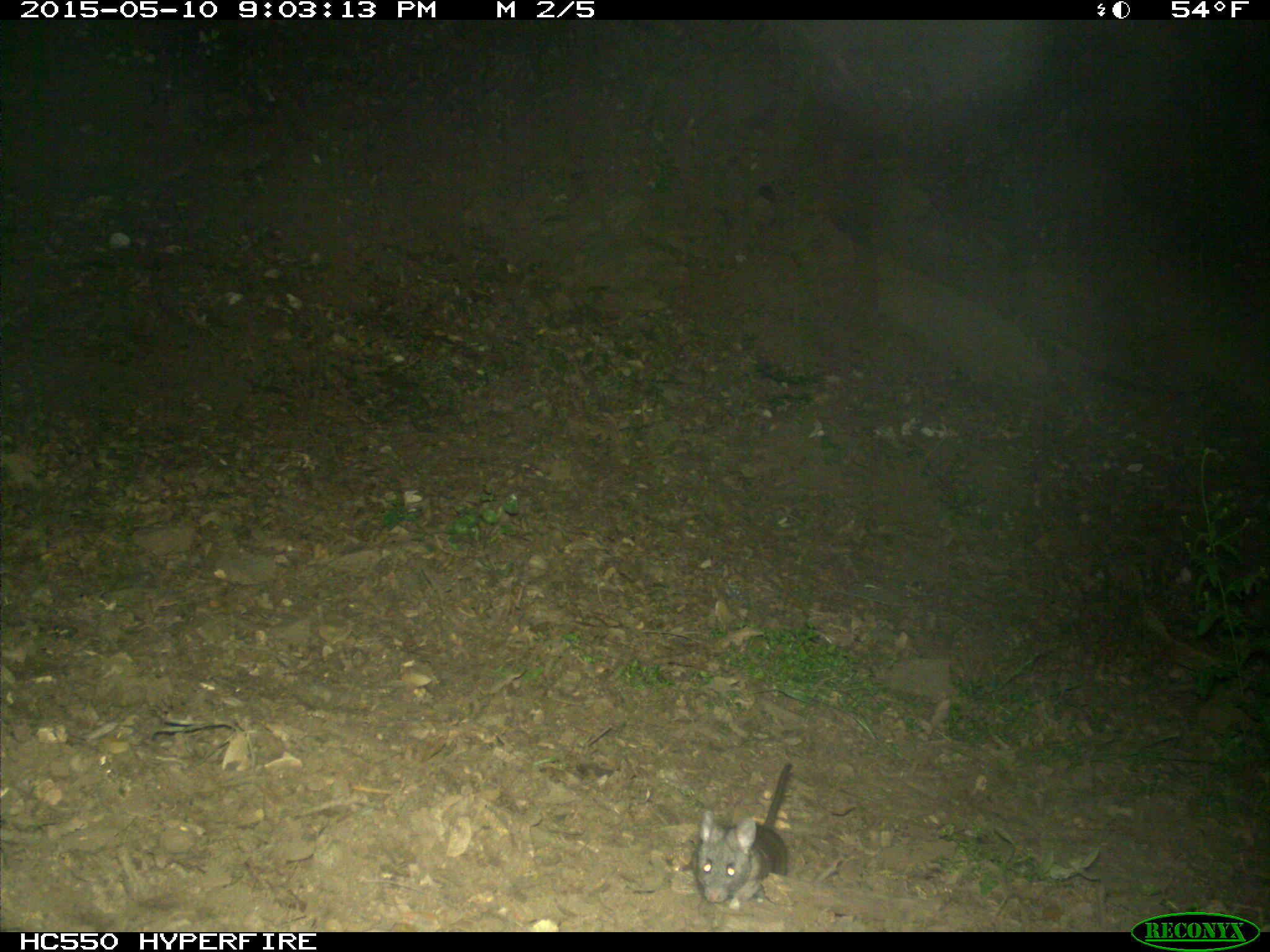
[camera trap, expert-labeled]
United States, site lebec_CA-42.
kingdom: Animalia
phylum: Chordata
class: Mammalia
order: Rodentia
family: Cricetidae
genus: Neotoma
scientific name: Neotoma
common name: pack rat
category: unidentified pack rat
Unidentified pack rat (pack rat) (Neotoma).